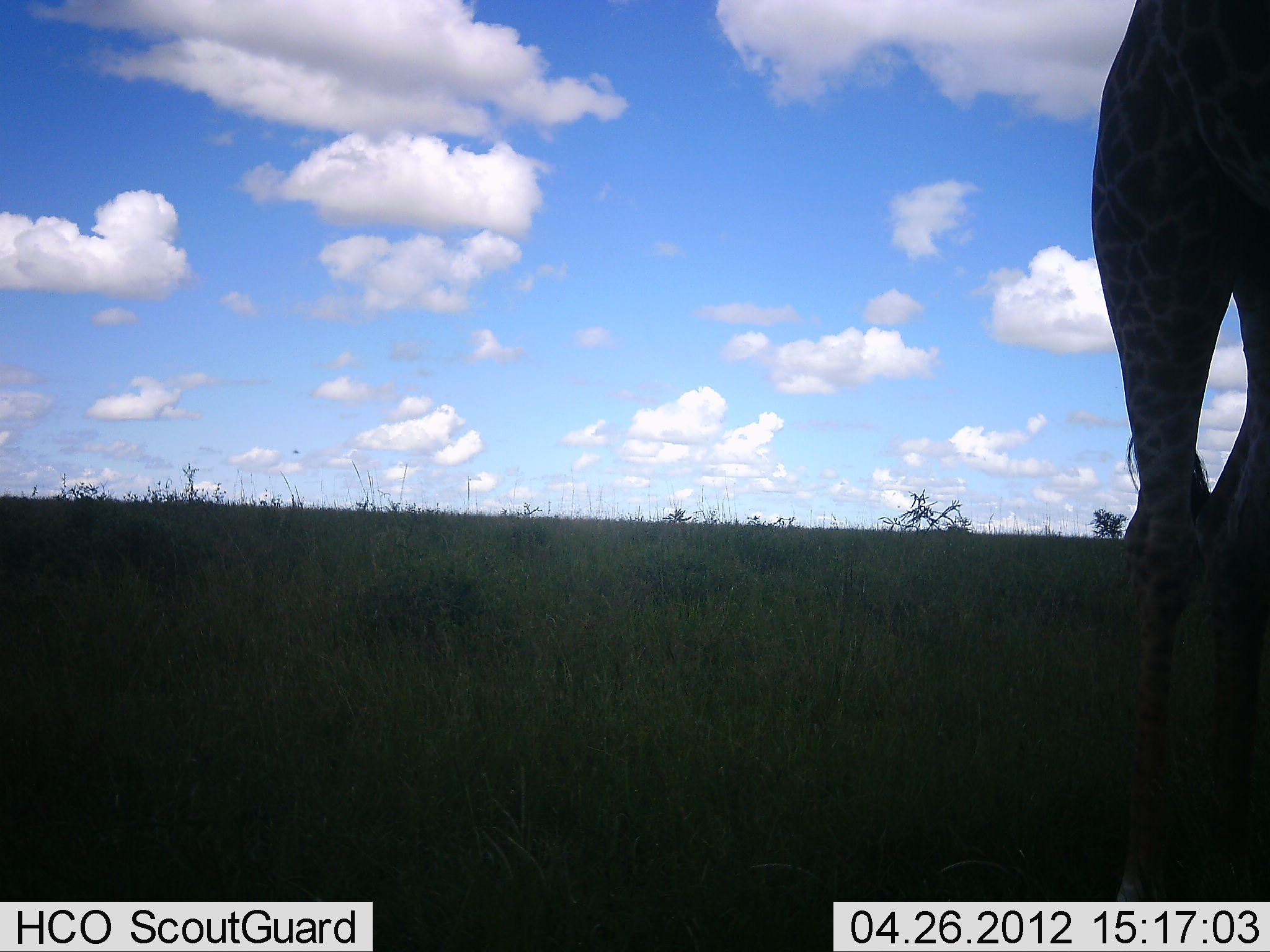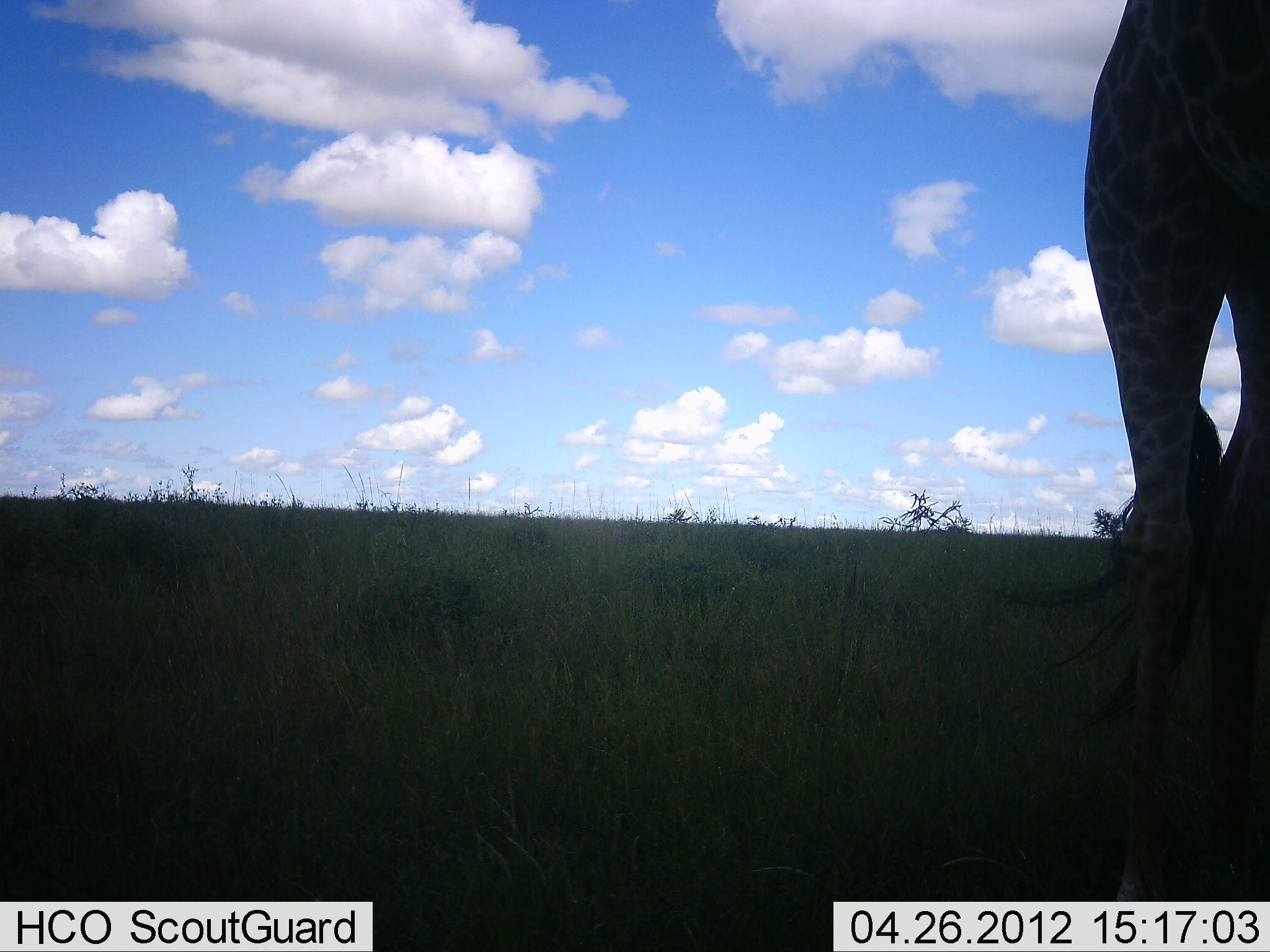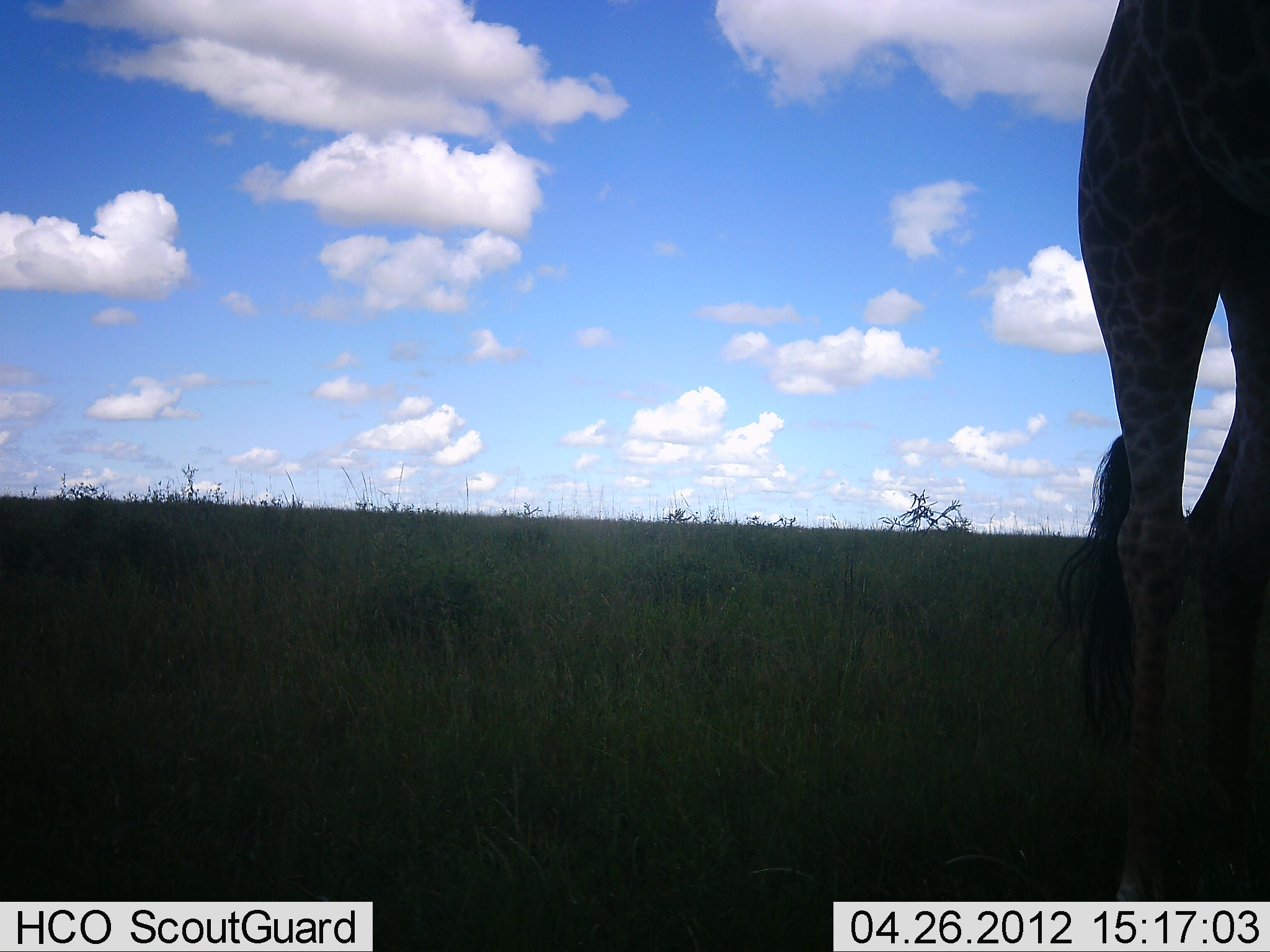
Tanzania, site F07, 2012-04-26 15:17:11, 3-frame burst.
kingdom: Animalia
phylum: Chordata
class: Mammalia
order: Artiodactyla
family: Giraffidae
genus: Giraffa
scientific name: Giraffa camelopardalis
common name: giraffe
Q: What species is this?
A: Giraffe (Giraffa camelopardalis).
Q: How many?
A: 1.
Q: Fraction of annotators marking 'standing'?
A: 100%.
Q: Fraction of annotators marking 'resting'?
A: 0%.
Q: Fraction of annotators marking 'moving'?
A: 0%.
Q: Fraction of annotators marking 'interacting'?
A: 0%.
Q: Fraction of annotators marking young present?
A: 0%.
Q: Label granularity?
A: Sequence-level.